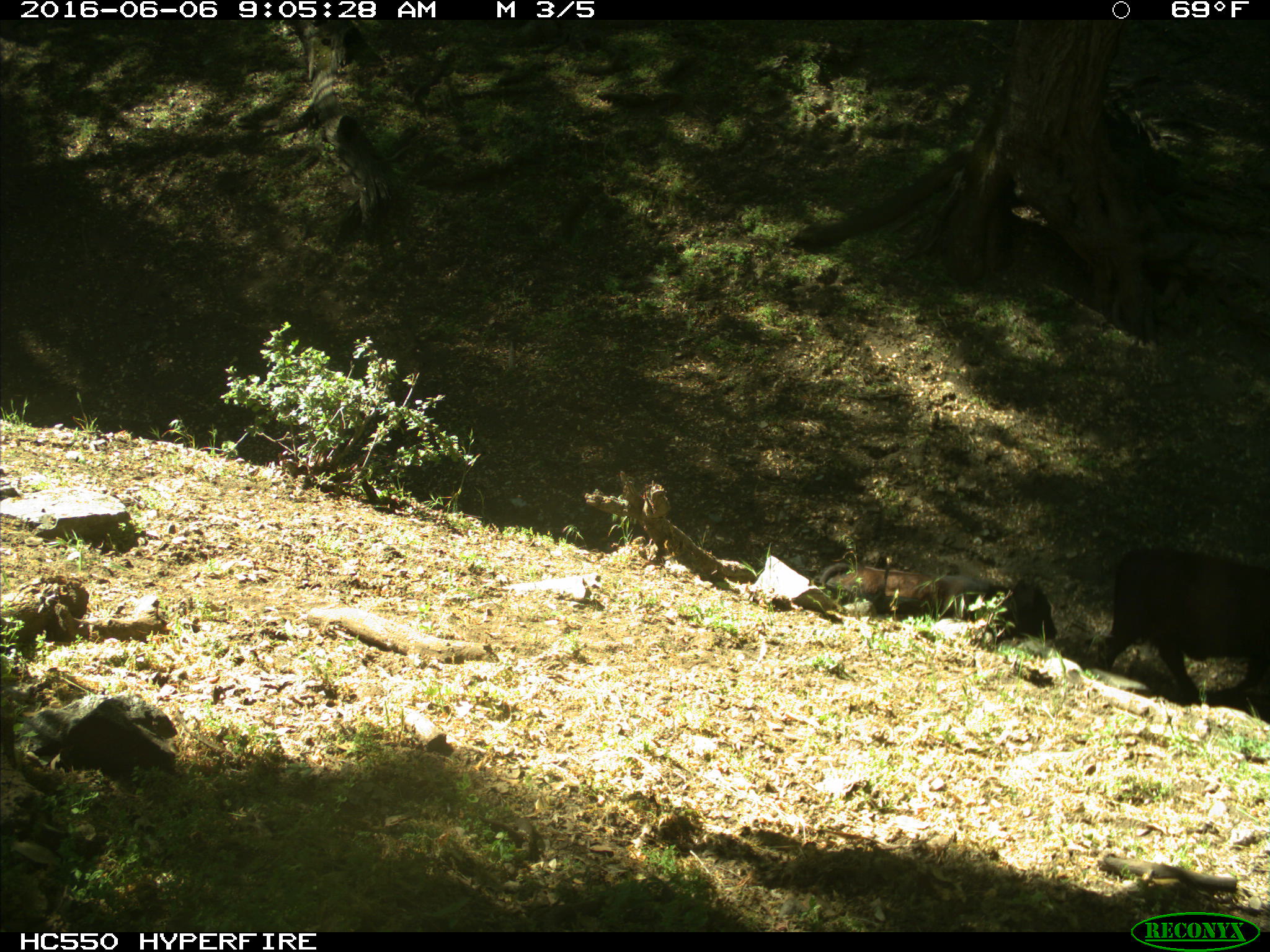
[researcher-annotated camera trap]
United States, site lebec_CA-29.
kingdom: Animalia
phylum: Chordata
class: Mammalia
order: Artiodactyla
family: Bovidae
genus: Bos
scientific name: Bos taurus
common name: domestic cow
Bos taurus (domestic cow).